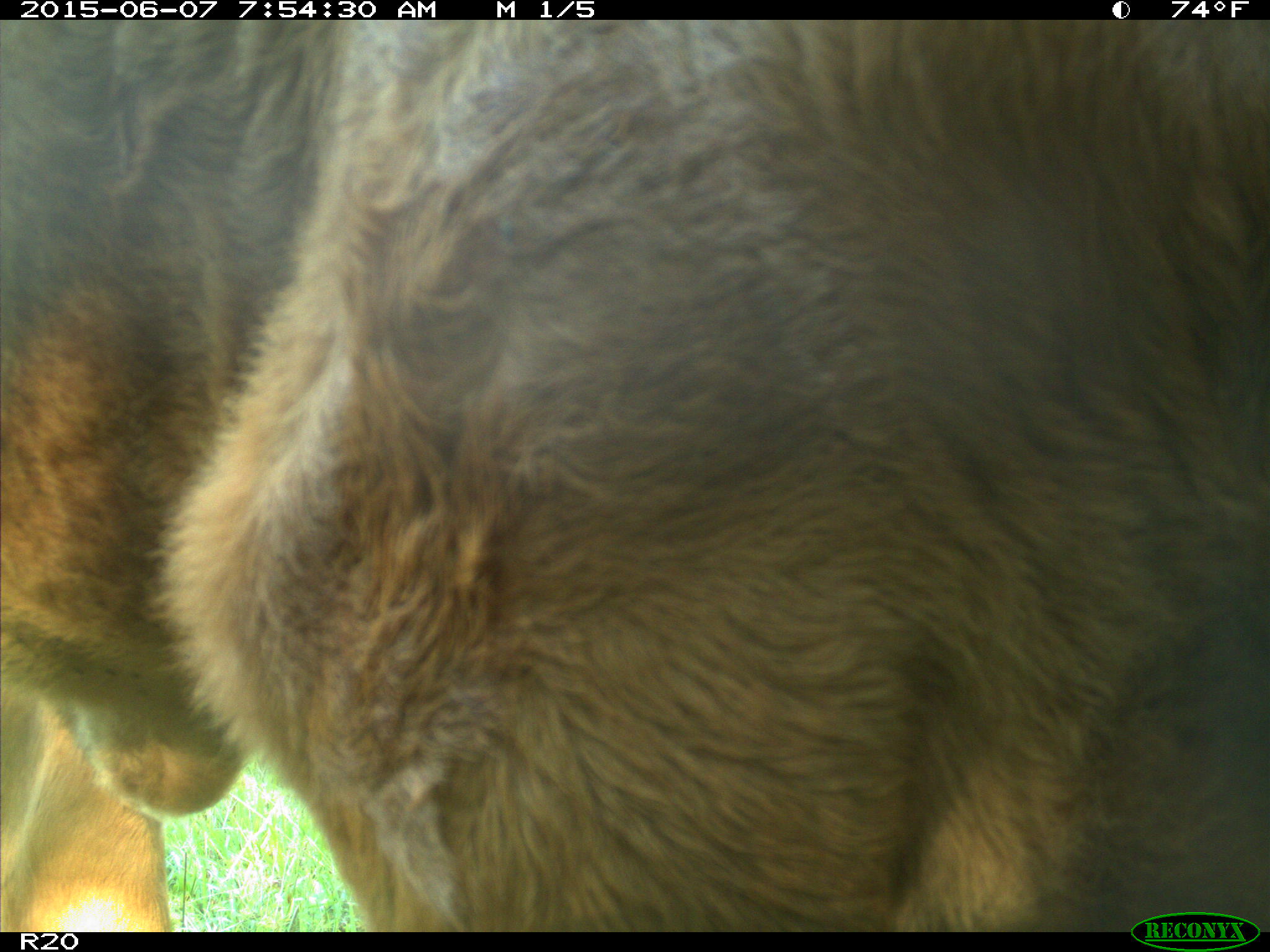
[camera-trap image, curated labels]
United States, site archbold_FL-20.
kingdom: Animalia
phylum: Chordata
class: Mammalia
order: Artiodactyla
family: Bovidae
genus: Bos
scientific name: Bos taurus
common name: domestic cow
Bos taurus (domestic cow).